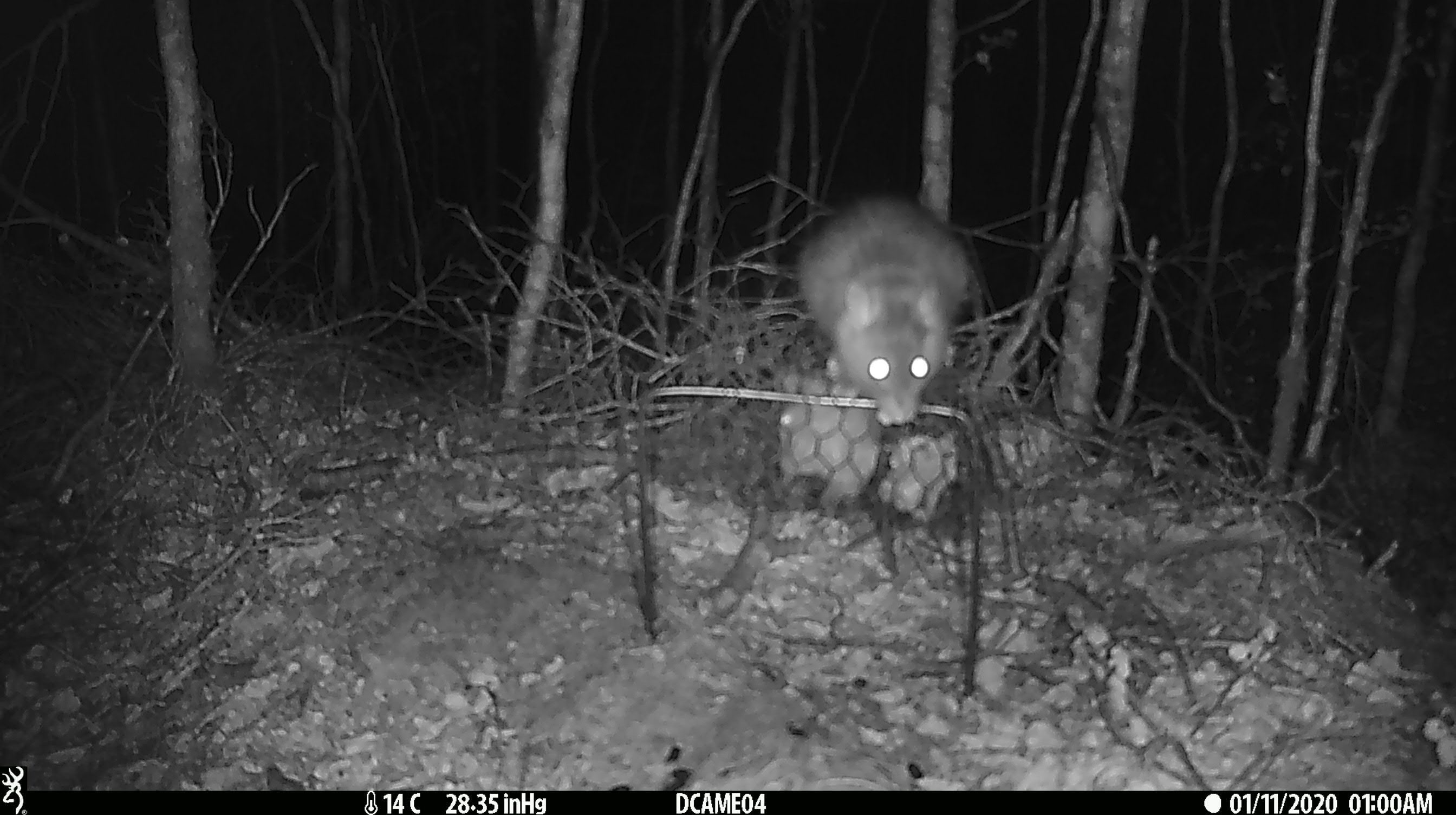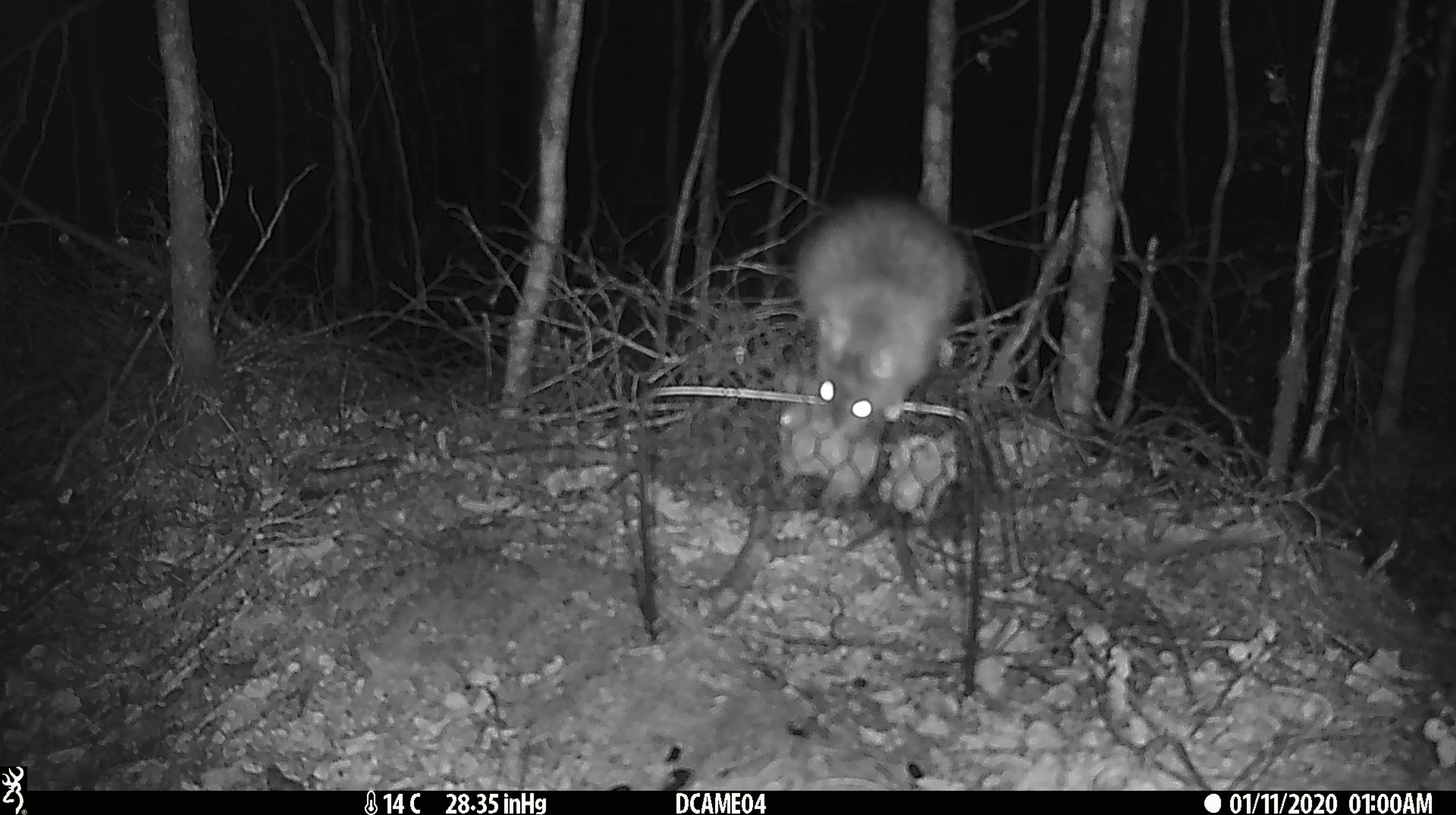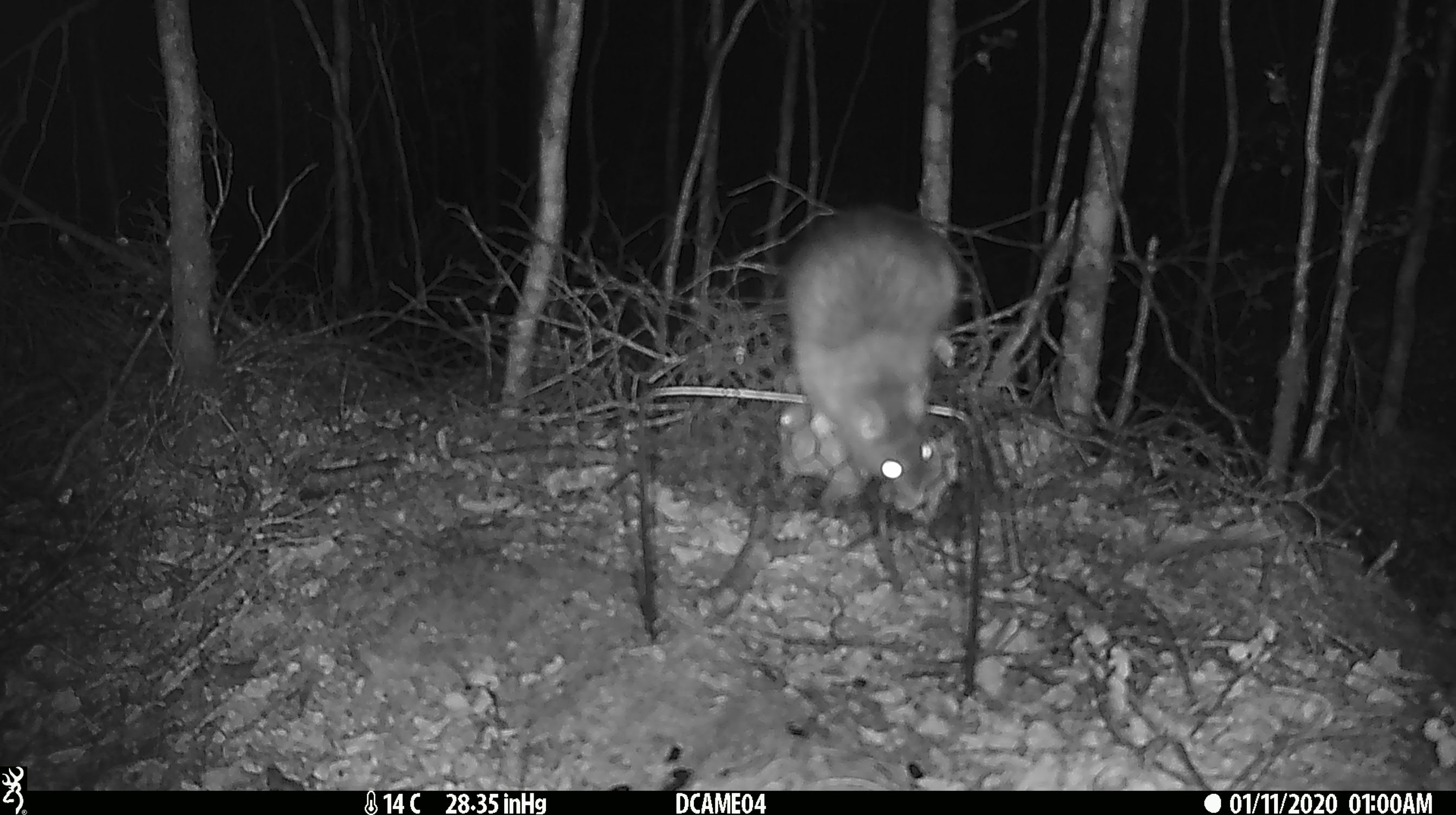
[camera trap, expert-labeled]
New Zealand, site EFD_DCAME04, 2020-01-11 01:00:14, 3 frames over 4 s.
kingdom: Animalia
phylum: Chordata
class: Mammalia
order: Rodentia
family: Muridae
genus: Rattus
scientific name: Rattus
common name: rat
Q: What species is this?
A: Rat (Rattus).